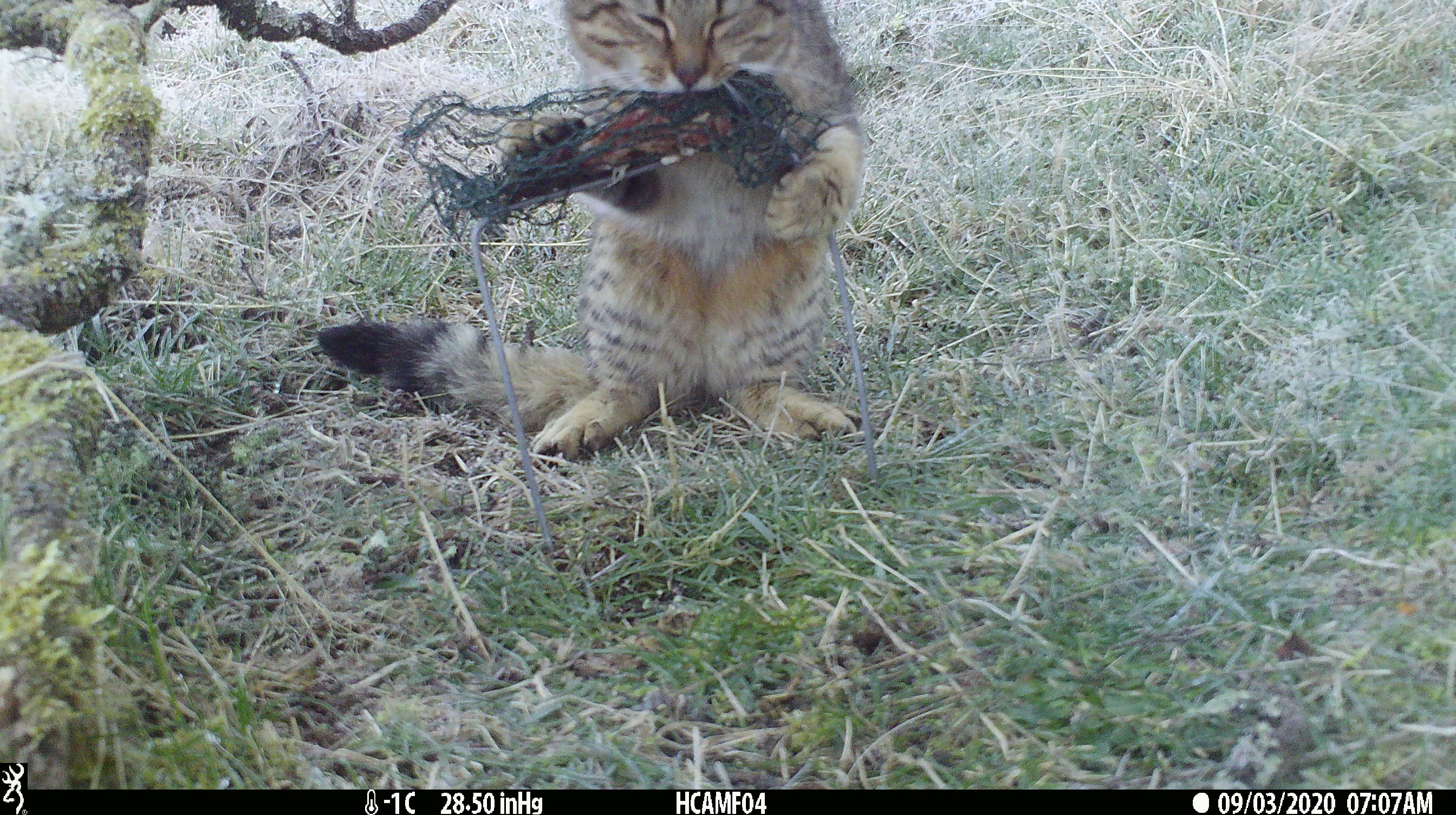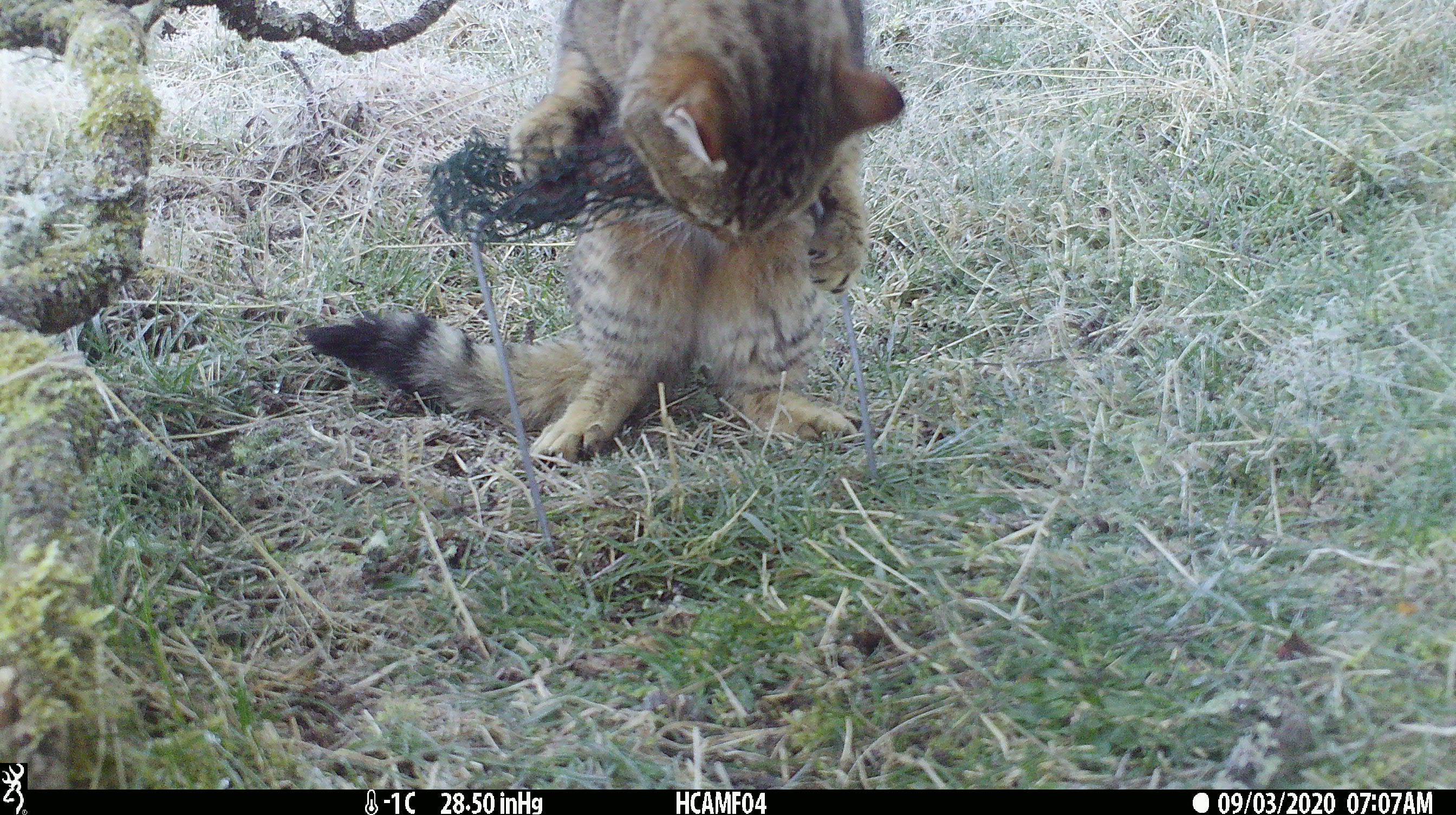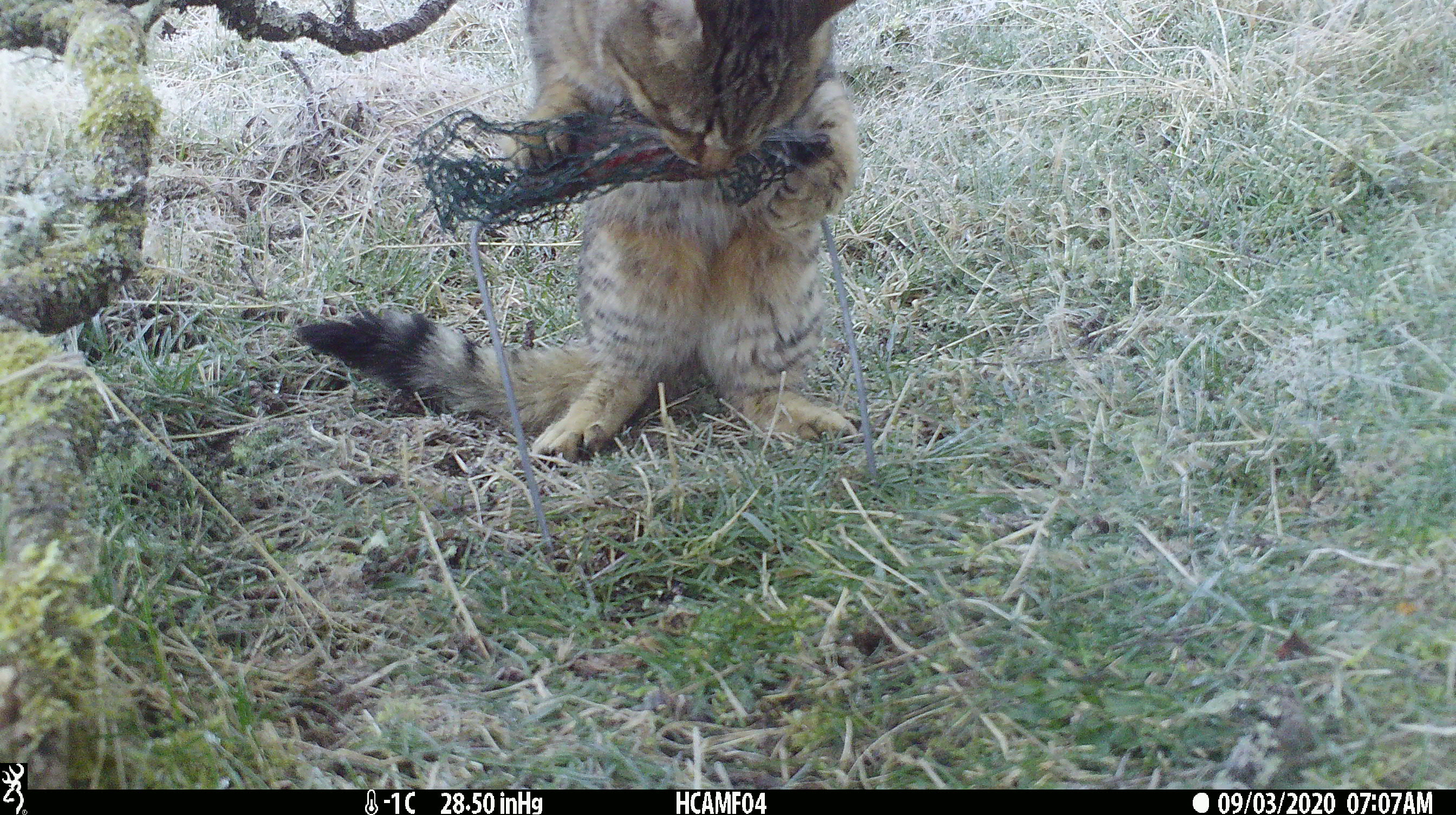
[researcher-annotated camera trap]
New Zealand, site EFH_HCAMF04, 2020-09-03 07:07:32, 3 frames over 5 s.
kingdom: Animalia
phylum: Chordata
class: Mammalia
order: Carnivora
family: Felidae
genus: Felis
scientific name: Felis catus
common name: domestic cat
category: cat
Cat (domestic cat) (Felis catus).